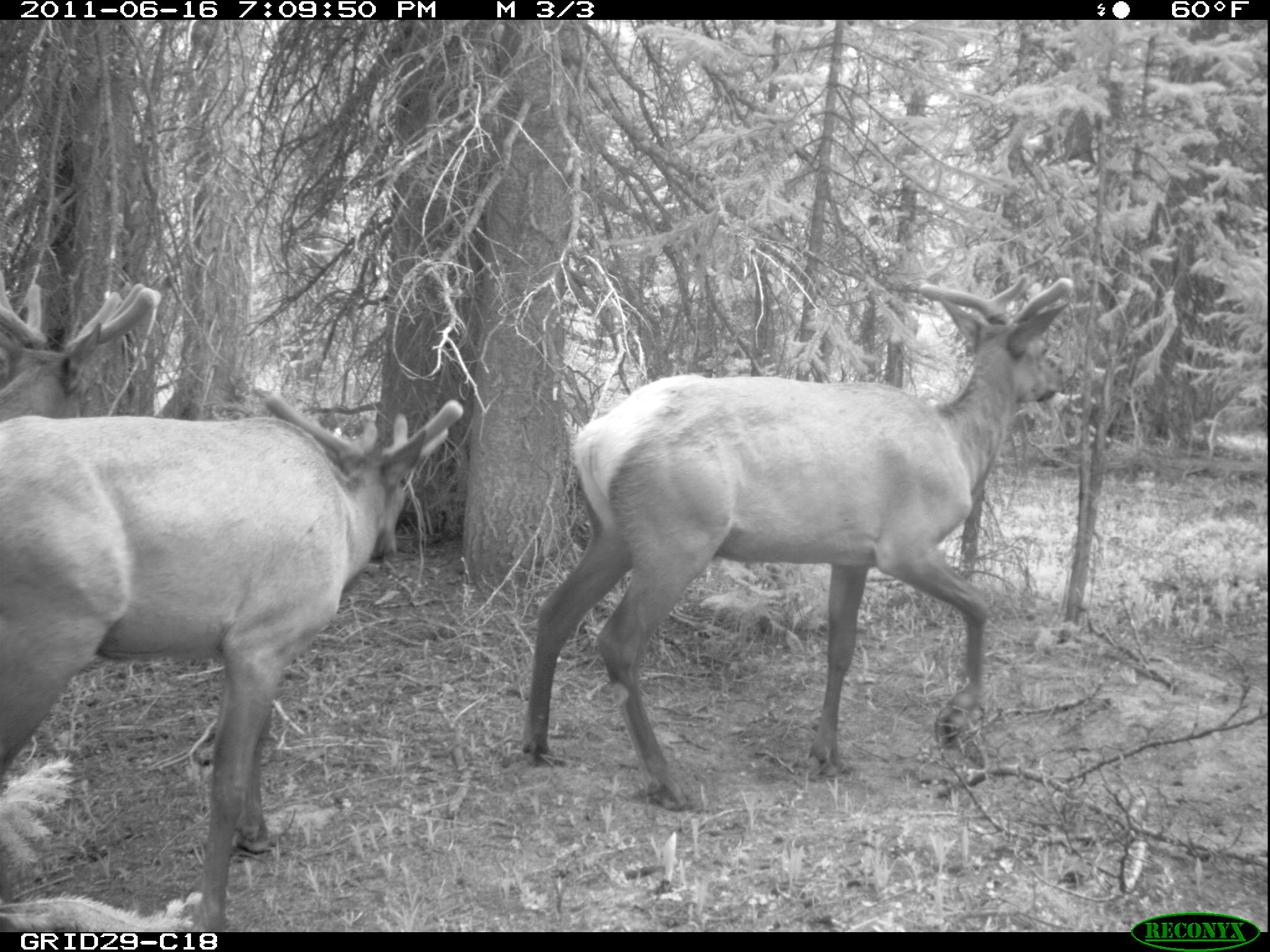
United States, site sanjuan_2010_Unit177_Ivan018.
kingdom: Animalia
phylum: Chordata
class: Mammalia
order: Artiodactyla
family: Cervidae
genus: Cervus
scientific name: Cervus elaphus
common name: red deer